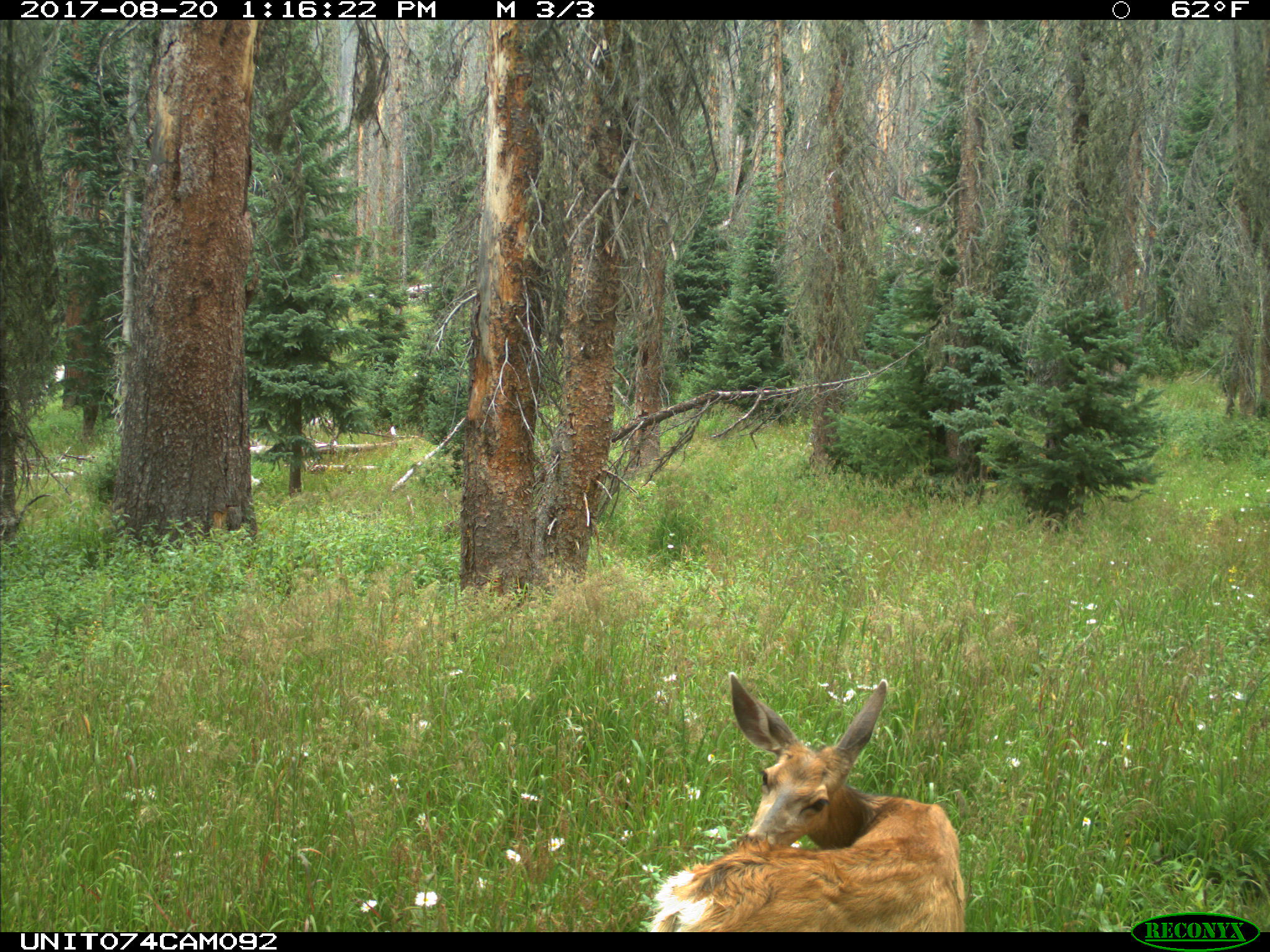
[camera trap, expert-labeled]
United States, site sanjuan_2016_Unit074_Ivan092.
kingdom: Animalia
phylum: Chordata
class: Mammalia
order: Artiodactyla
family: Cervidae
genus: Odocoileus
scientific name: Odocoileus hemionus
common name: mule deer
Odocoileus hemionus (mule deer).